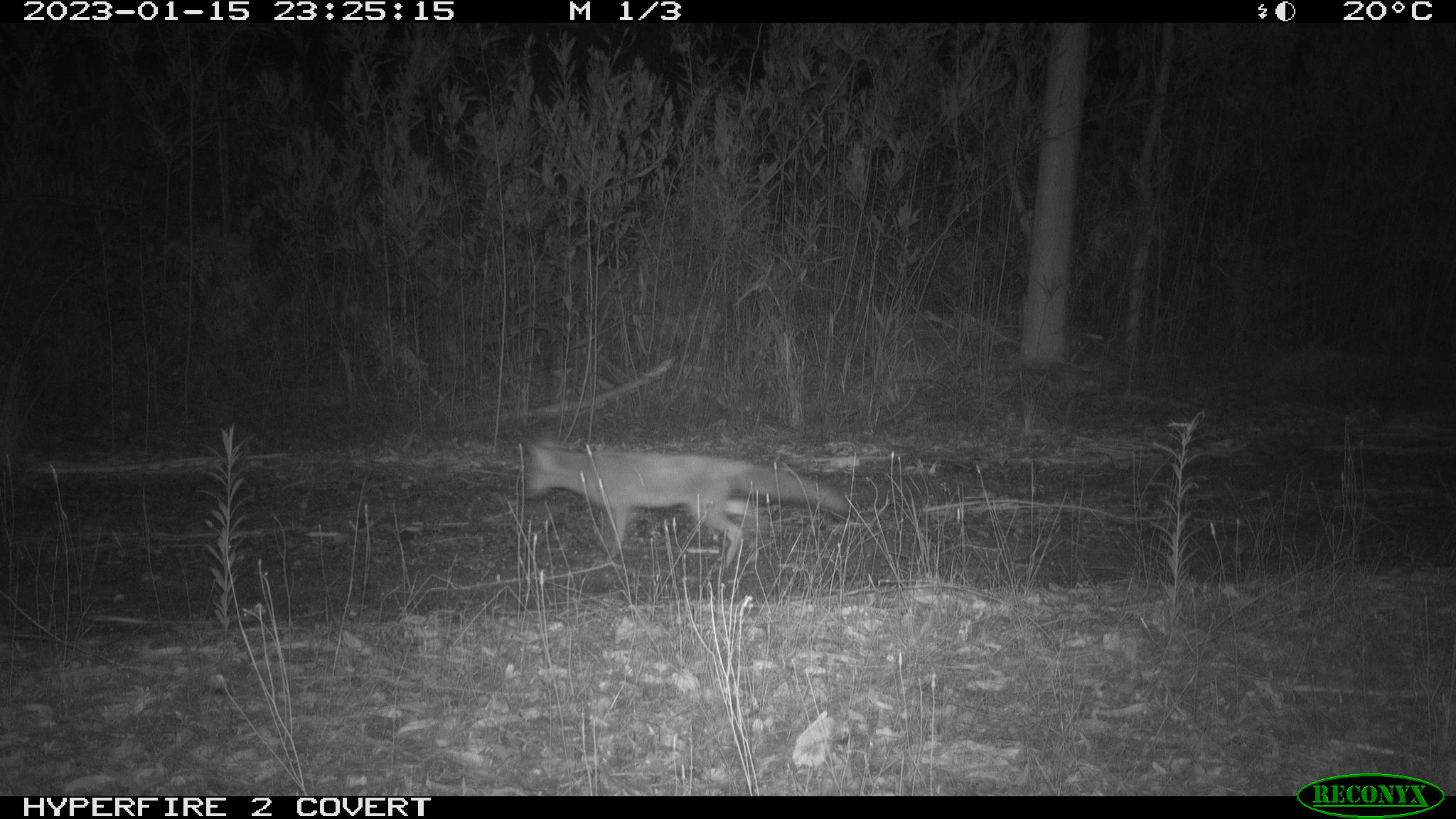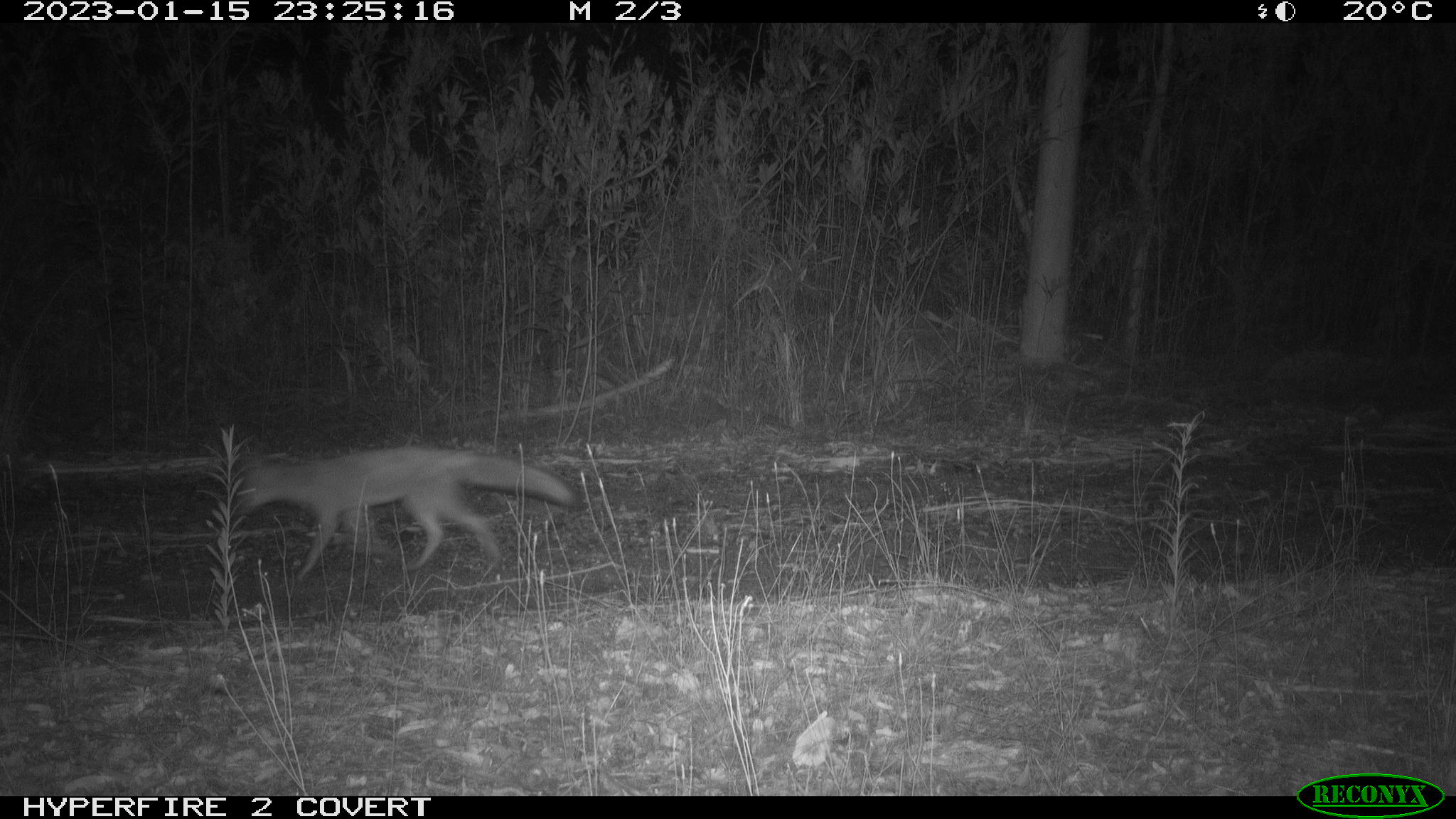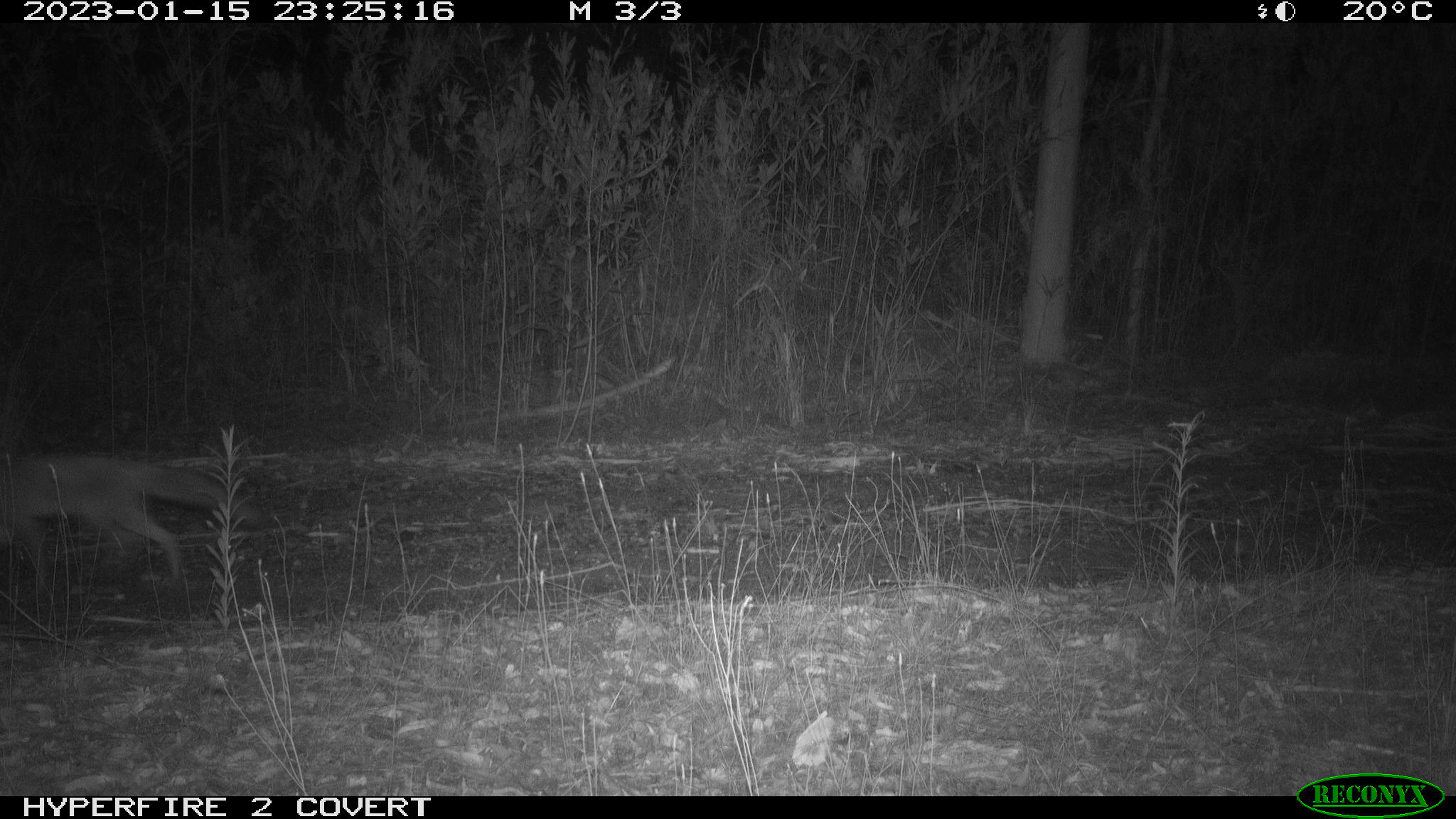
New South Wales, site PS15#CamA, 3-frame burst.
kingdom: Animalia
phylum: Chordata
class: Mammalia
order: Carnivora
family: Canidae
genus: Vulpes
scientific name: Vulpes vulpes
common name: red fox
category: fox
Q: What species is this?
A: Fox (red fox) (Vulpes vulpes).